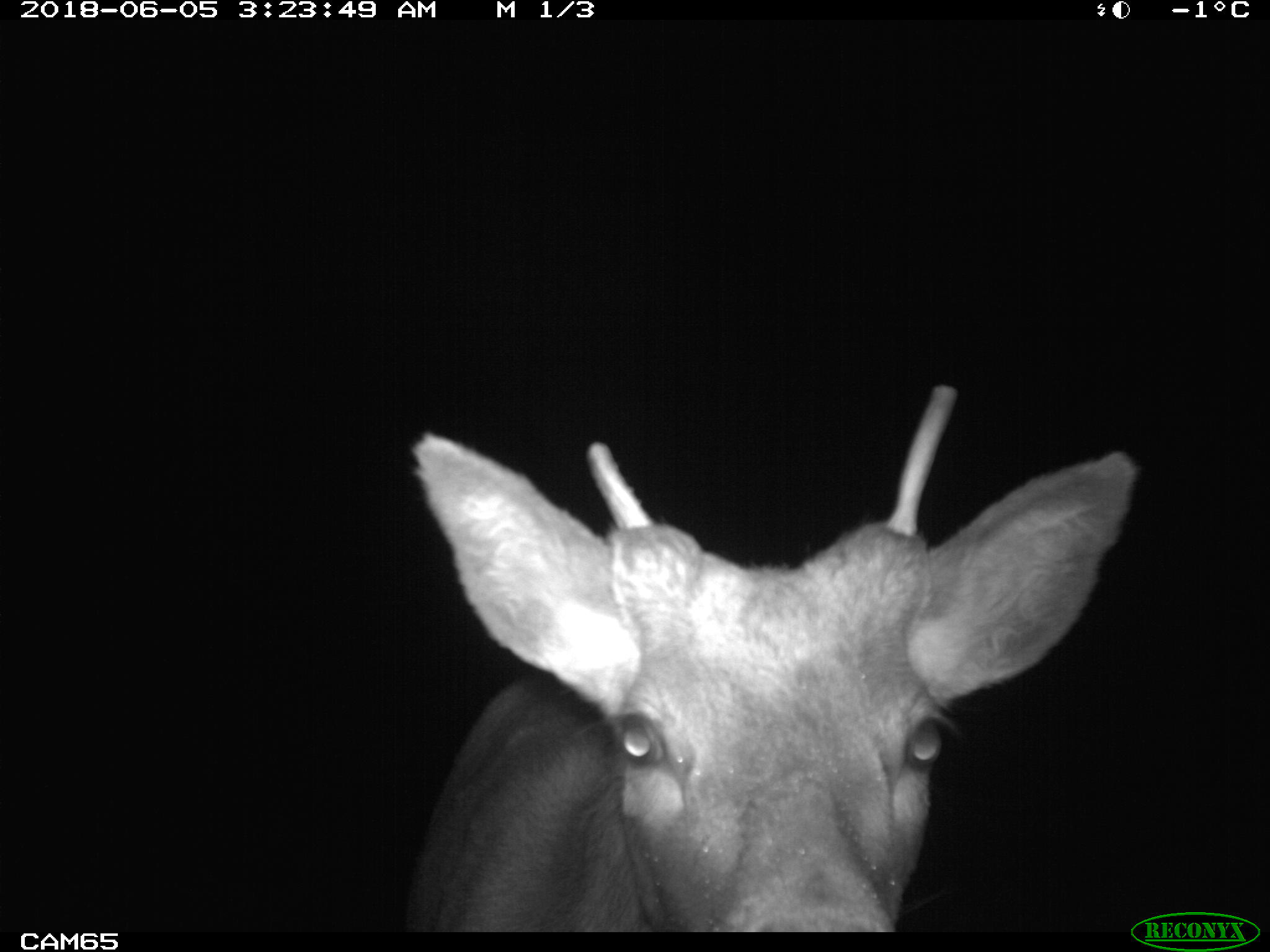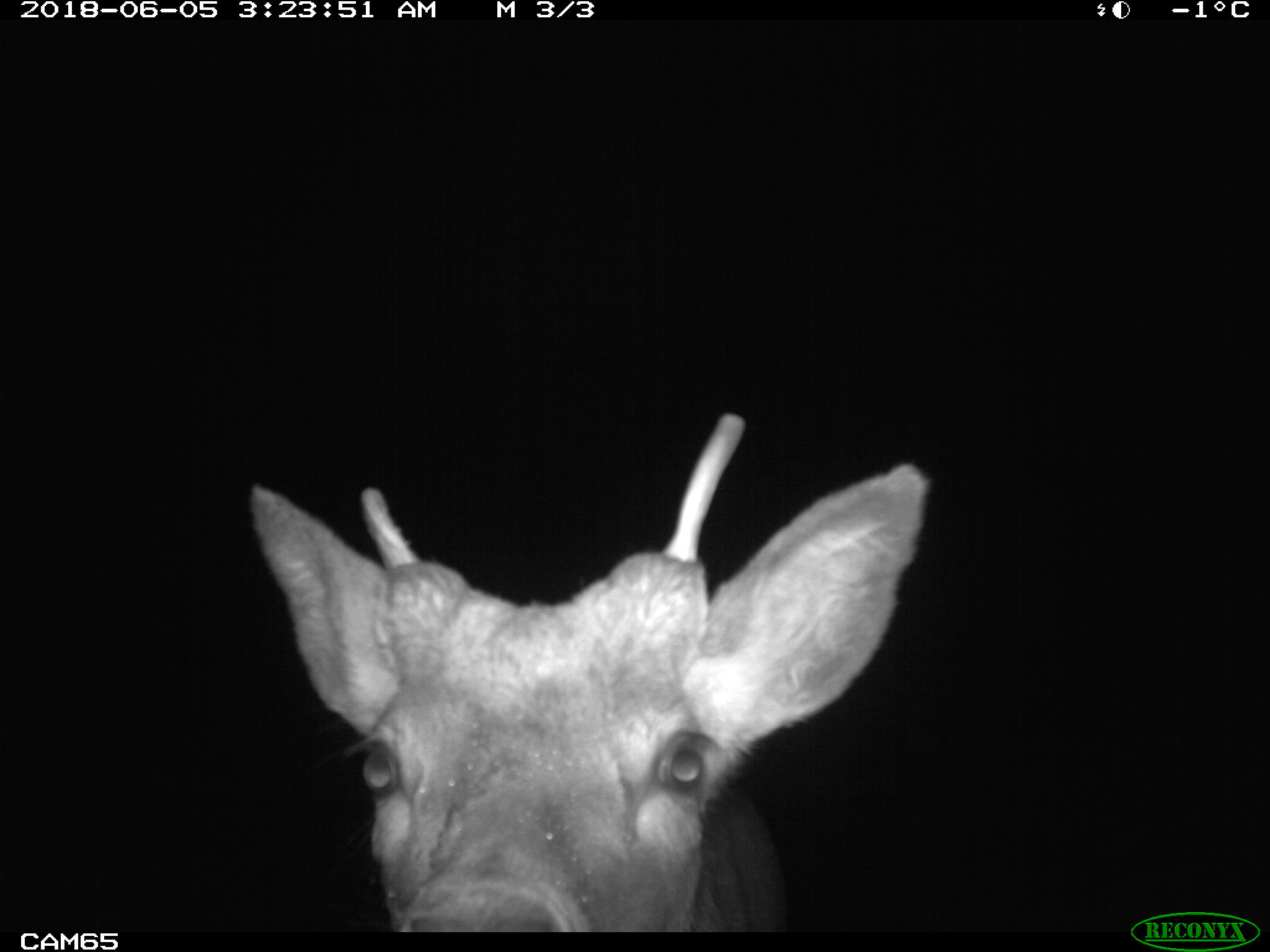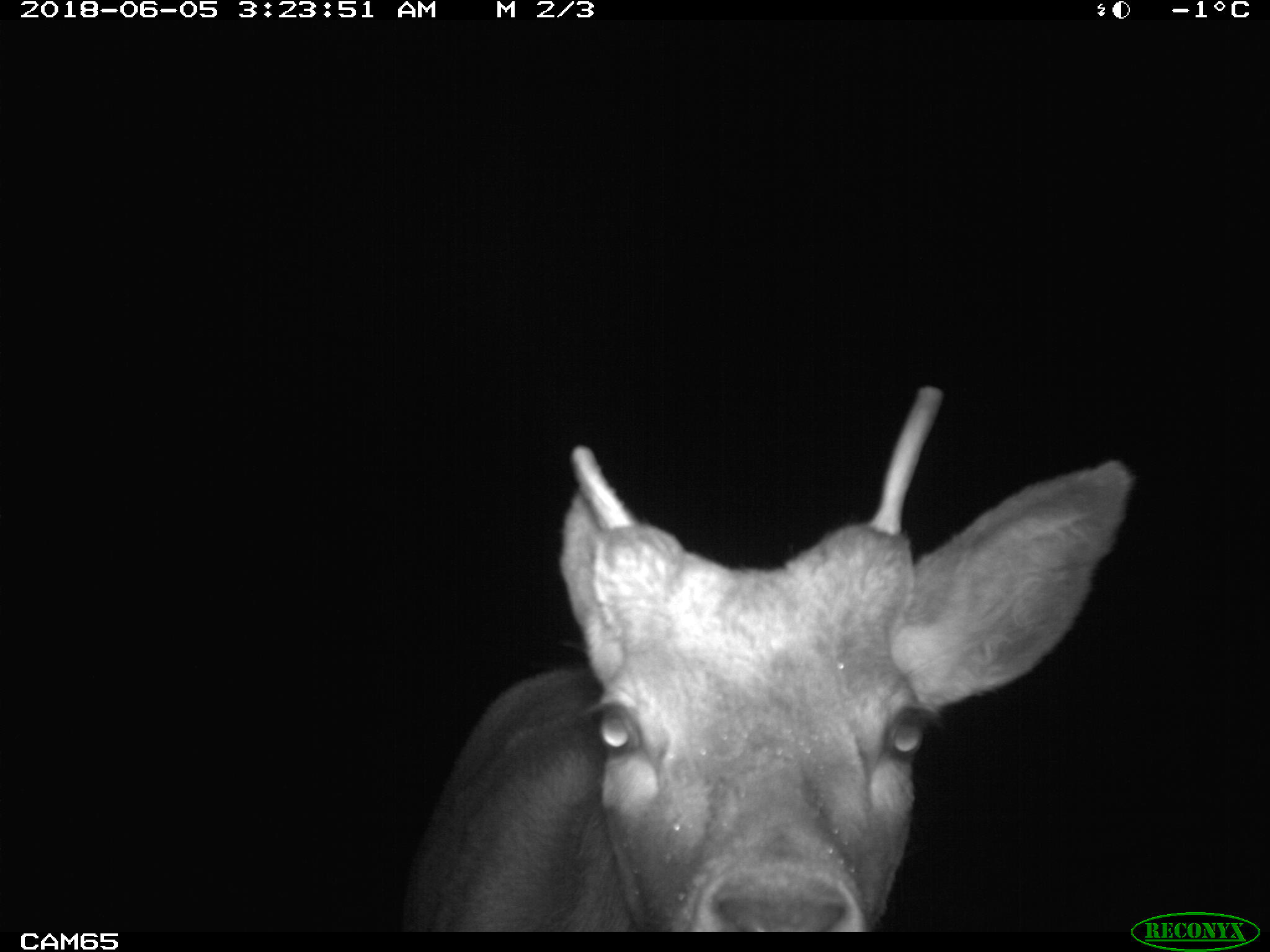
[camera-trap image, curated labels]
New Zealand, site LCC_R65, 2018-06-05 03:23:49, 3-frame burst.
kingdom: Animalia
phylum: Chordata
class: Mammalia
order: Artiodactyla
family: Cervidae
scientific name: Cervidae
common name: deer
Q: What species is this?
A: Deer (Cervidae).